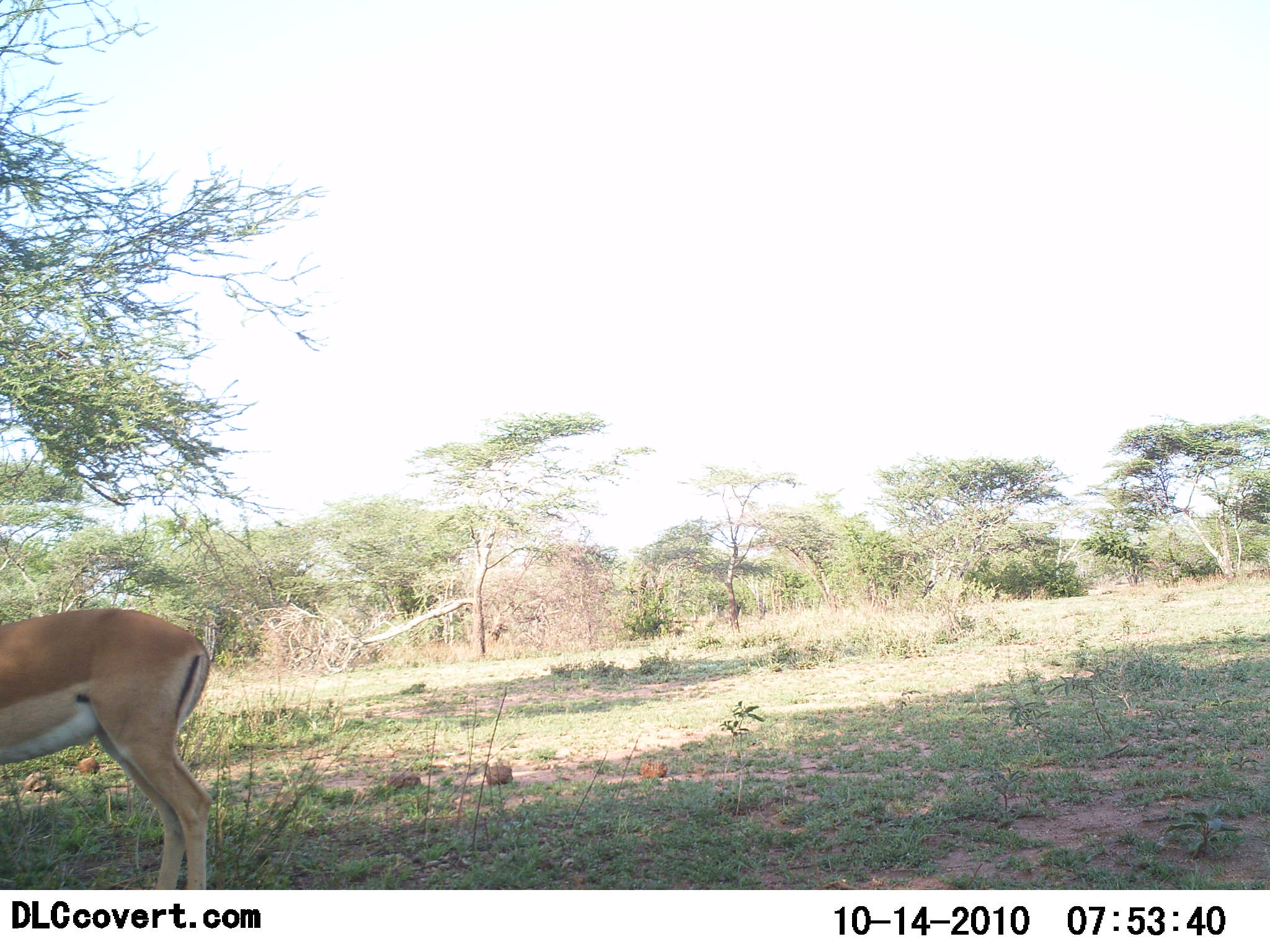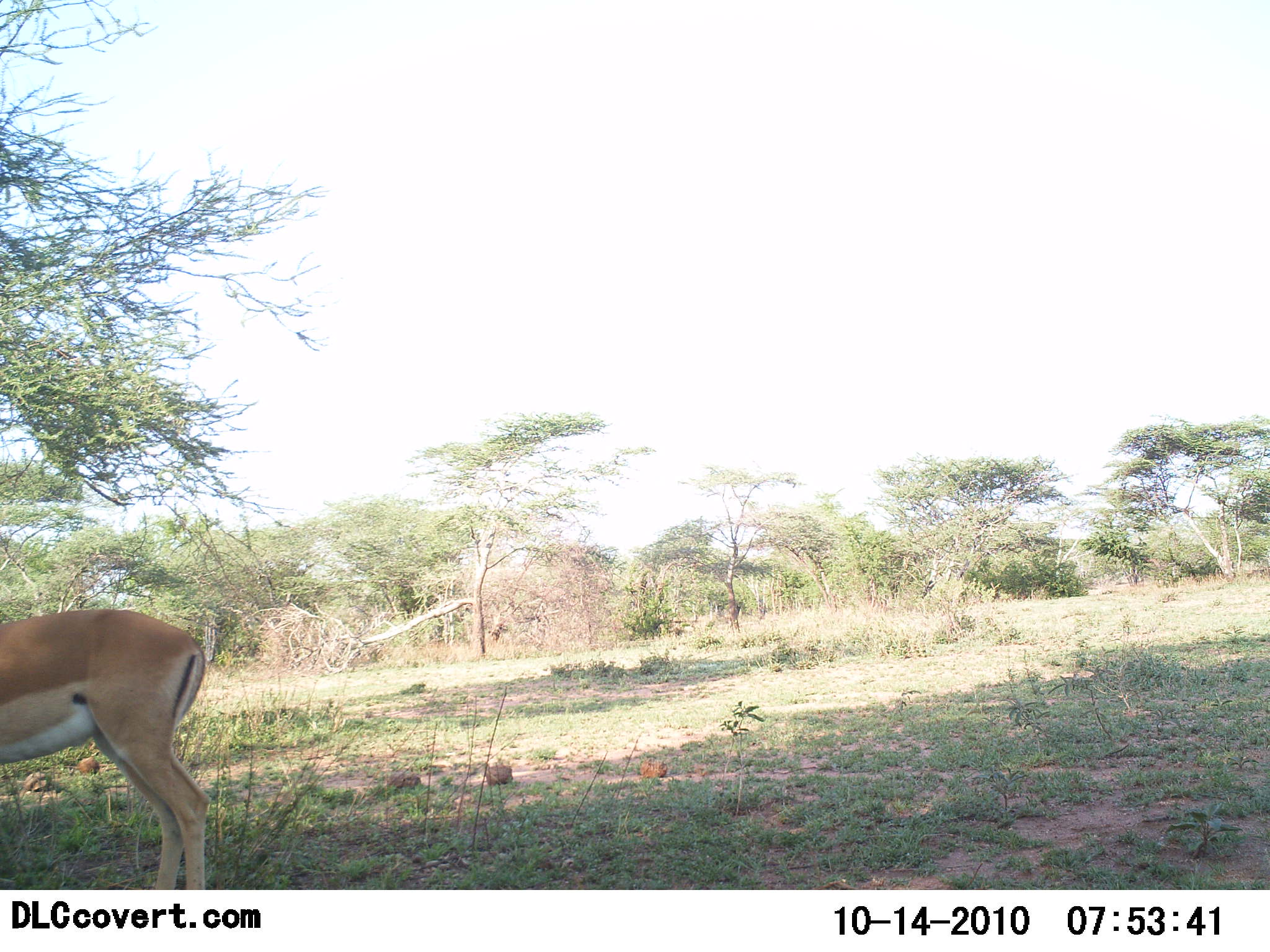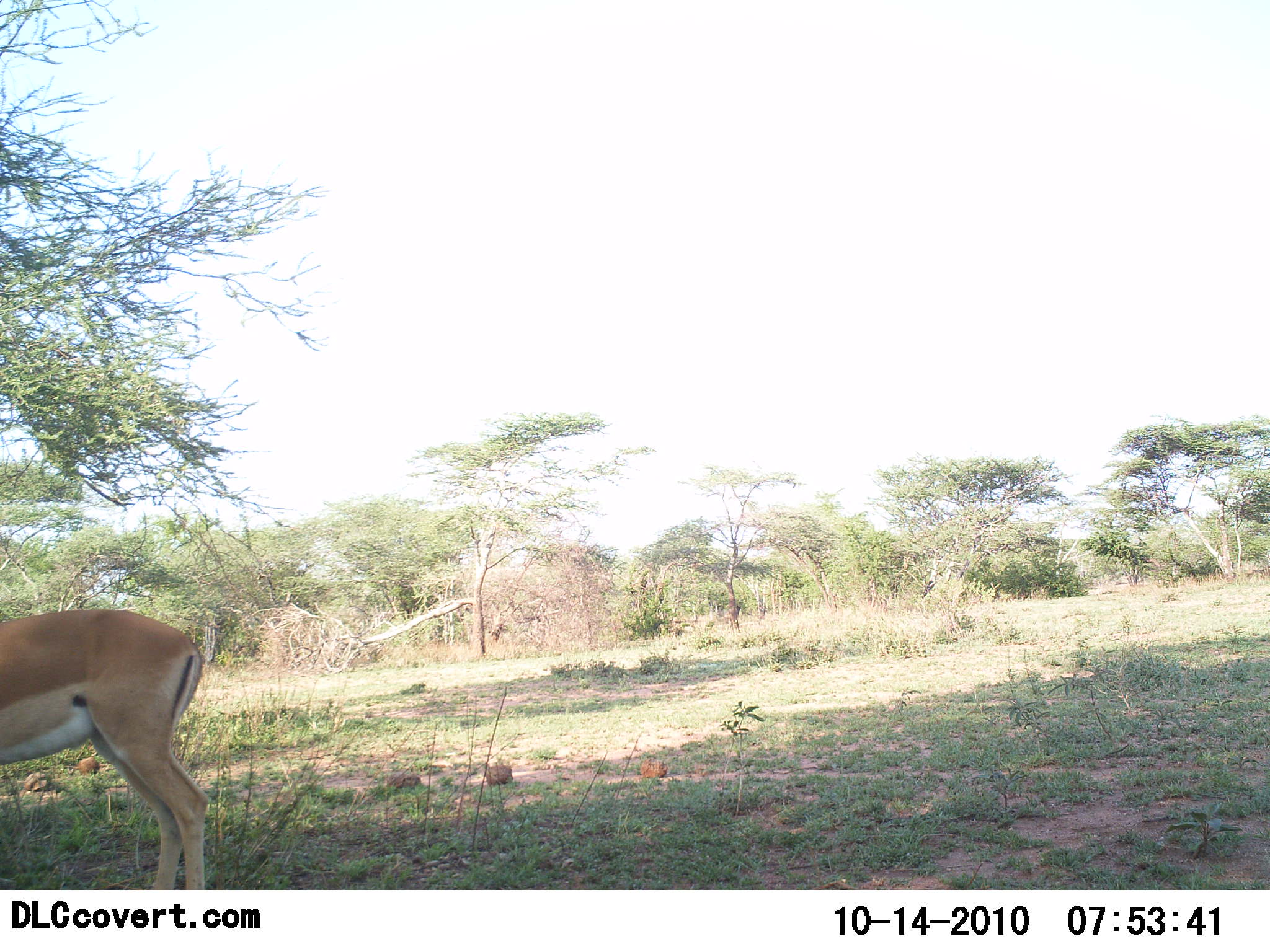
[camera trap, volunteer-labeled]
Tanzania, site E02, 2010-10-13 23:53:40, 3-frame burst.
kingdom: Animalia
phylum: Chordata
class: Mammalia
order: Artiodactyla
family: Bovidae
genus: Nanger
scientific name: Nanger granti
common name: grant's gazelle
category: gazellegrants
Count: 1.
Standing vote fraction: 92%.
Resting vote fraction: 0%.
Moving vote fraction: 8%.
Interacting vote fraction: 0%.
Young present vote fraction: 0%.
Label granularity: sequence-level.